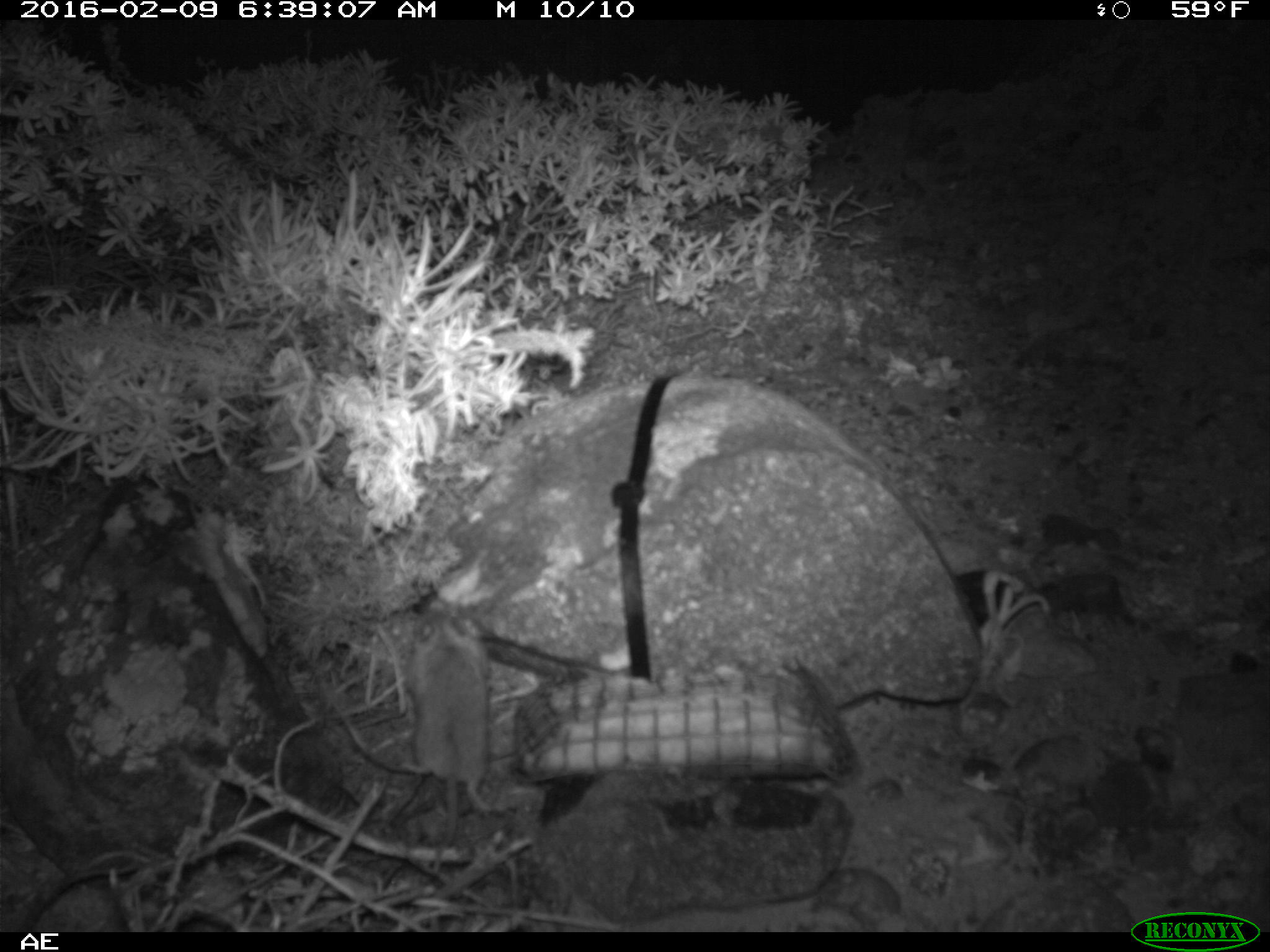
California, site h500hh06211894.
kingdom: Animalia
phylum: Chordata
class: Mammalia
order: Rodentia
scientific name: Rodentia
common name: rodent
Rodent (Rodentia).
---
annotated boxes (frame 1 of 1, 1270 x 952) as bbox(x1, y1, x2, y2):
rodent: bbox(411, 609, 507, 878)